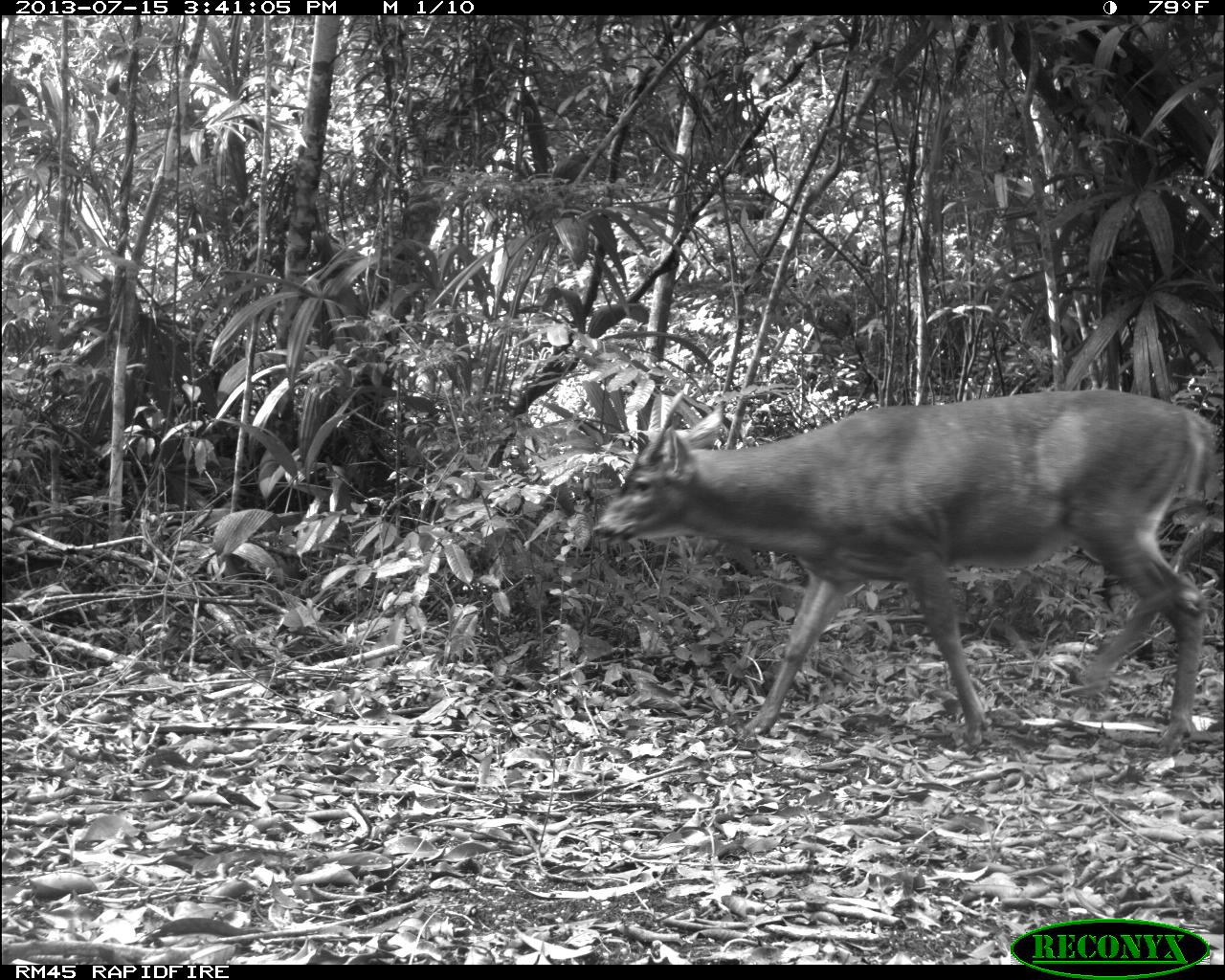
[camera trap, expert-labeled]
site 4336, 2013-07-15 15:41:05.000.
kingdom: Animalia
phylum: Chordata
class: Mammalia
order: Artiodactyla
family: Cervidae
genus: Odocoileus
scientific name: Odocoileus virginianus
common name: white-tailed deer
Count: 1.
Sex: male.